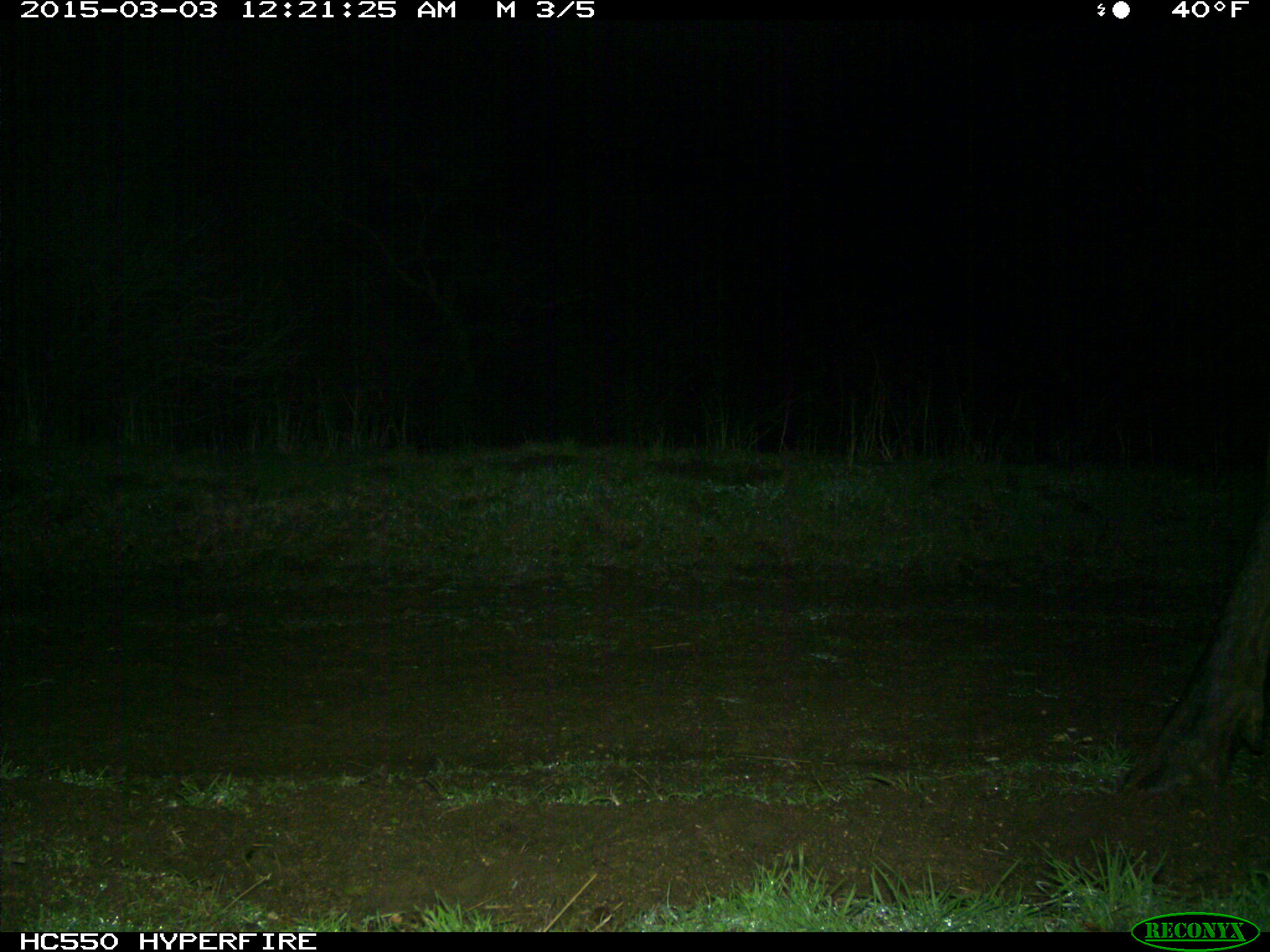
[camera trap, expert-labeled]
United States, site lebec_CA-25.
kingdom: Animalia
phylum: Chordata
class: Mammalia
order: Artiodactyla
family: Cervidae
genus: Cervus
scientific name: Cervus canadensis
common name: elk